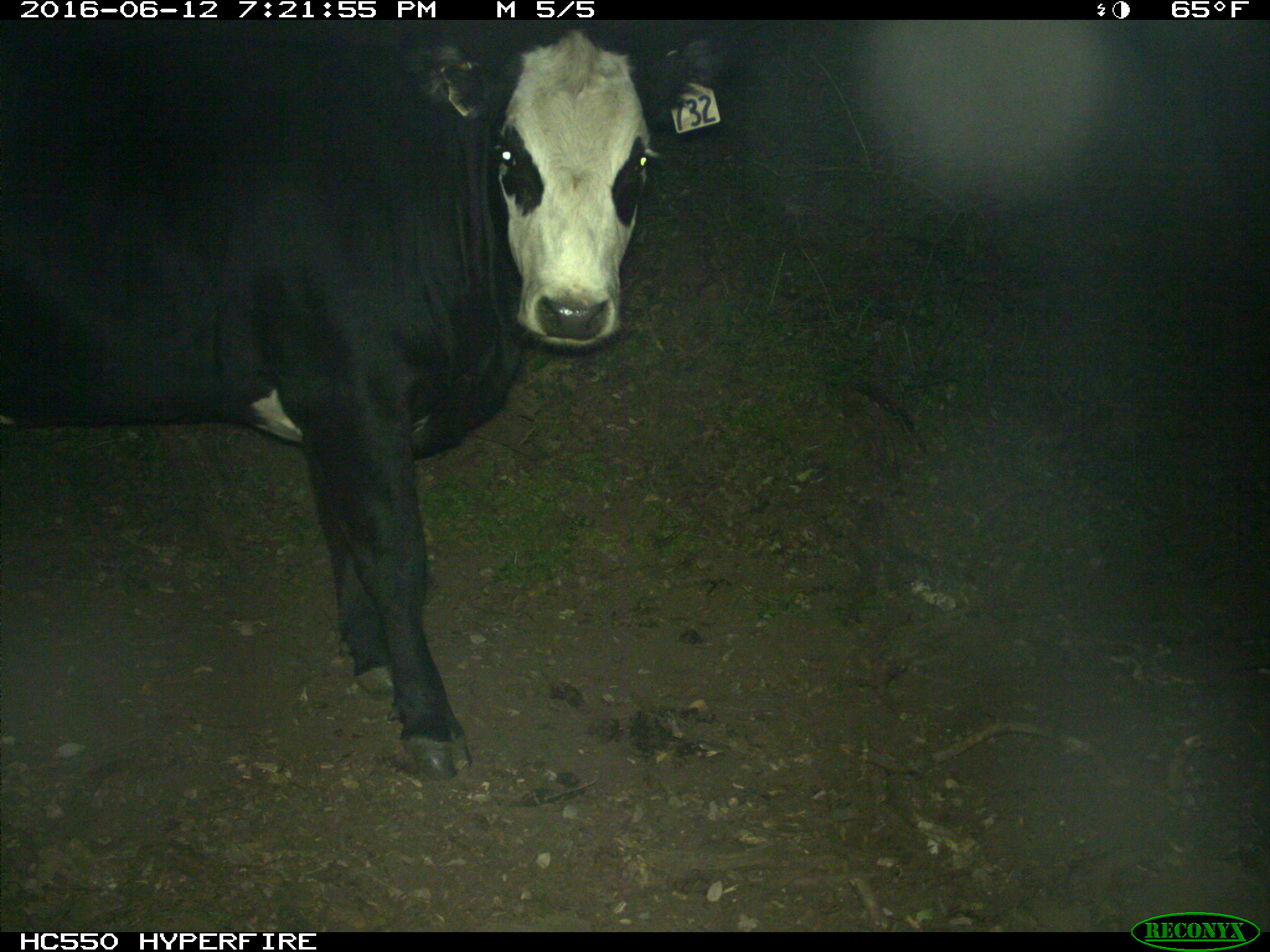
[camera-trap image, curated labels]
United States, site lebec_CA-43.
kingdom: Animalia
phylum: Chordata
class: Mammalia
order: Artiodactyla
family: Bovidae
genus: Bos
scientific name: Bos taurus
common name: domestic cow